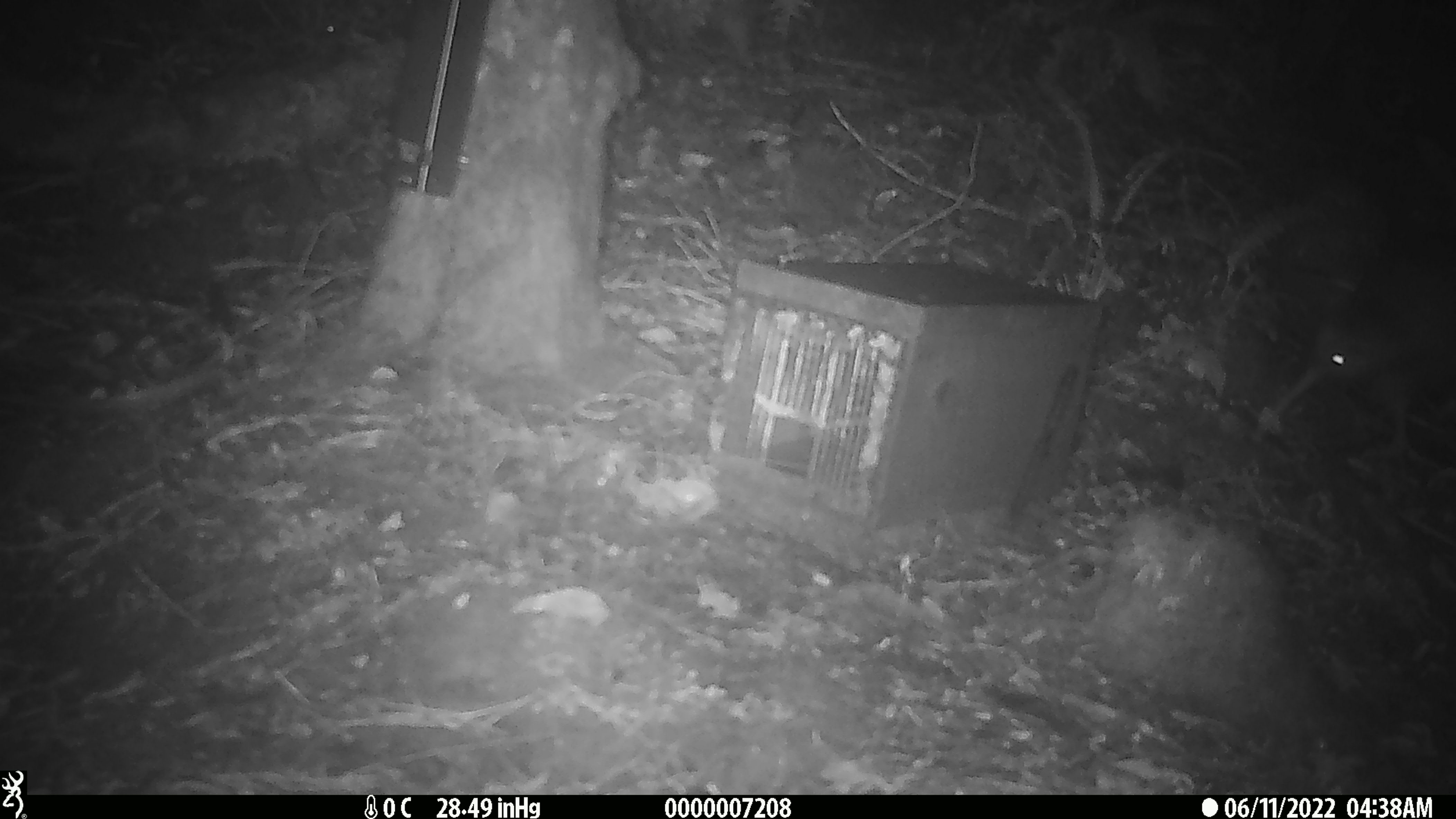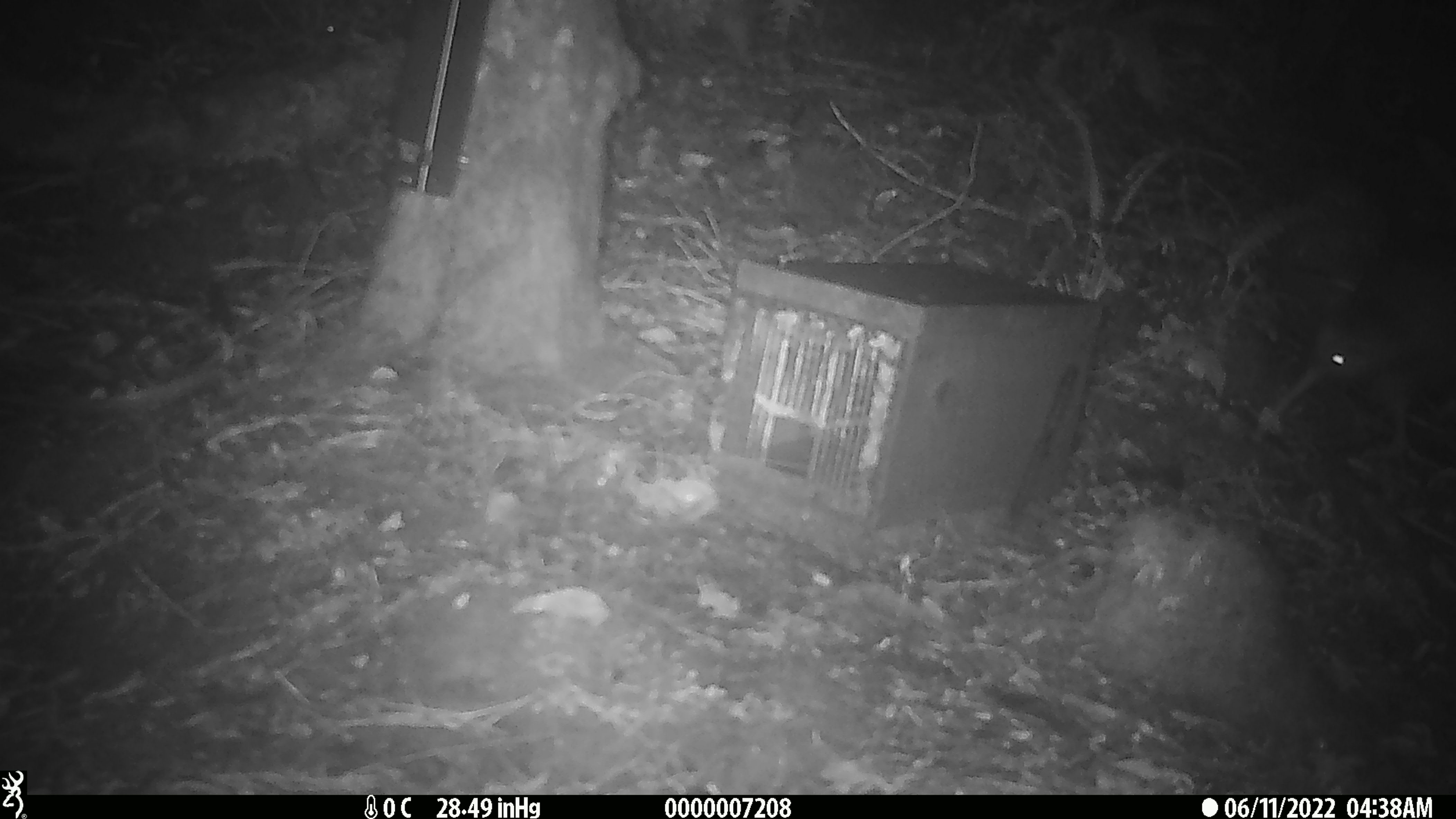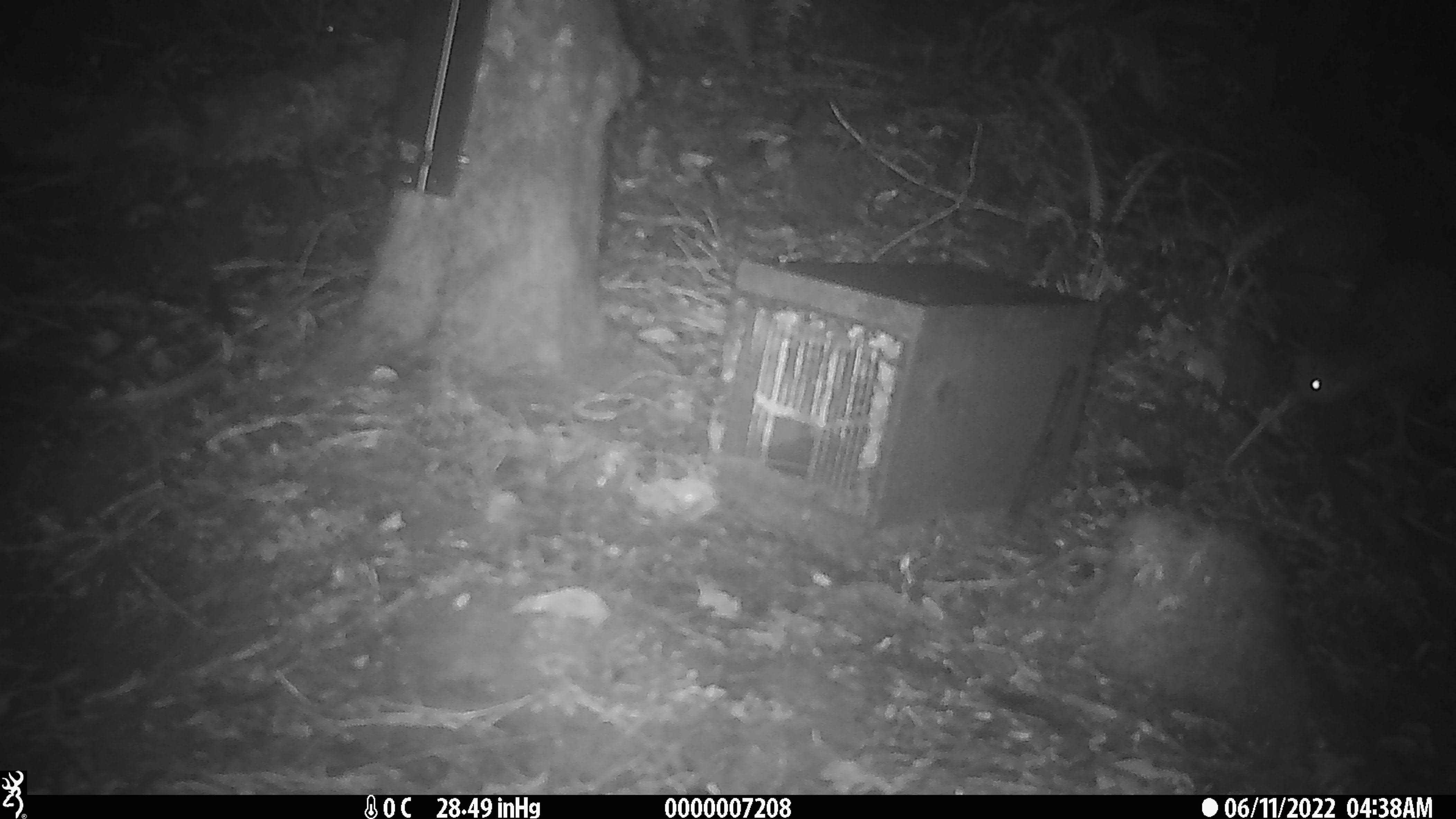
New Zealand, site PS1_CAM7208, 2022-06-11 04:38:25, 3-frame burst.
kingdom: Animalia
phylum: Chordata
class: Aves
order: Apterygiformes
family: Apterygidae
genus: Apteryx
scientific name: Apteryx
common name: kiwi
Kiwi (Apteryx).